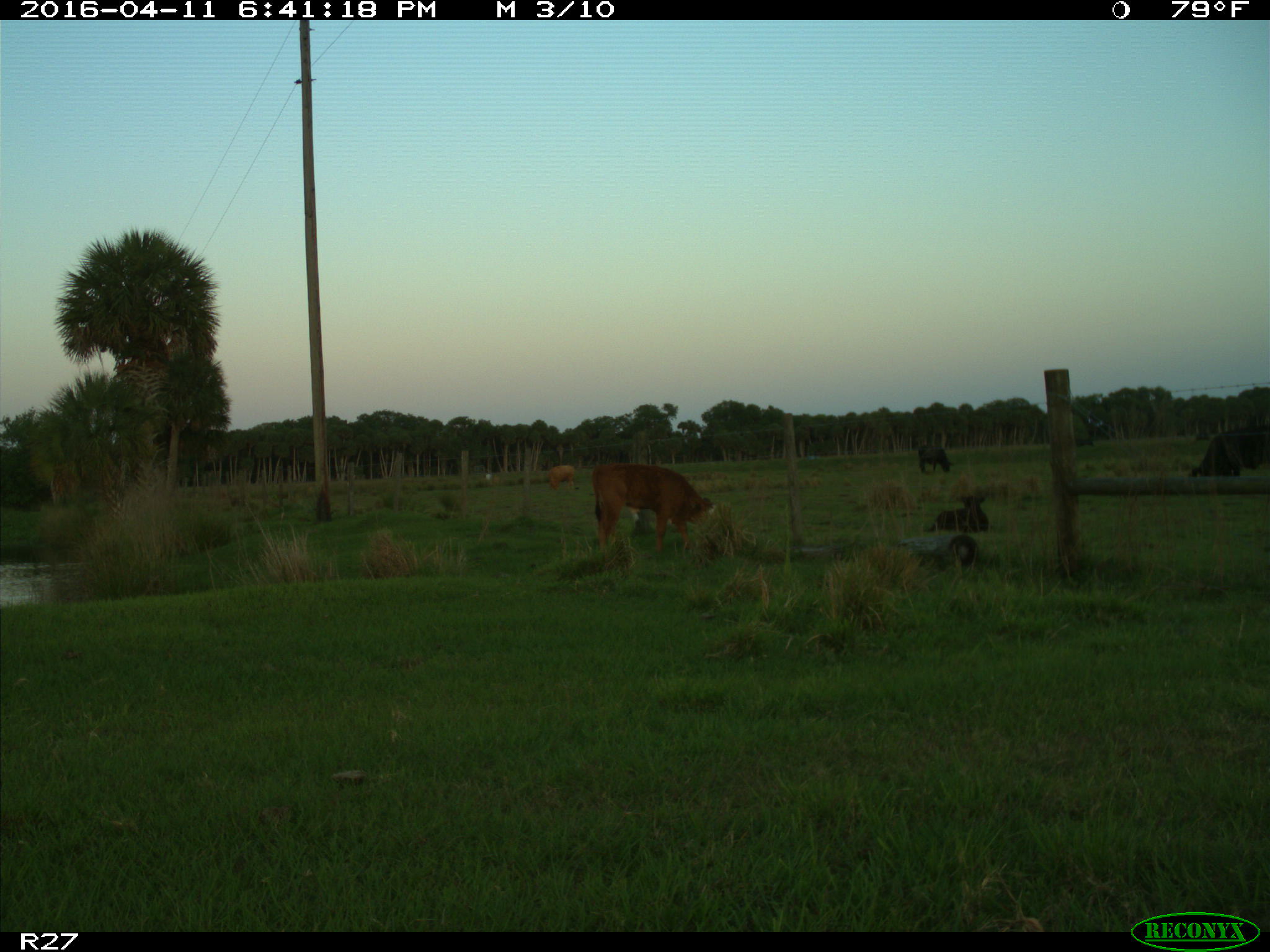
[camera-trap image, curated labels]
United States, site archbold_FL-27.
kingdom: Animalia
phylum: Chordata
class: Mammalia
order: Artiodactyla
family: Bovidae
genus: Bos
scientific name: Bos taurus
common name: domestic cow